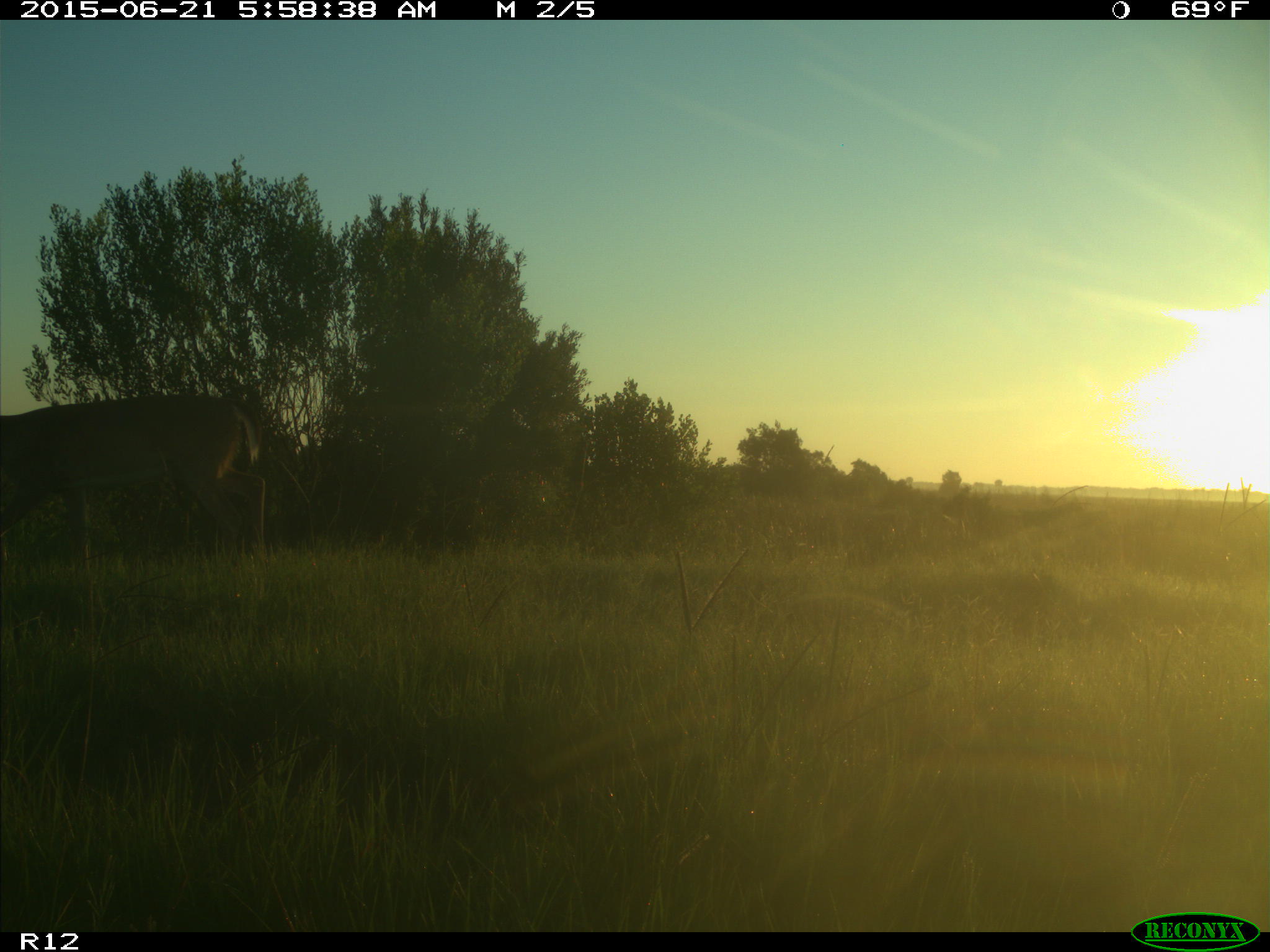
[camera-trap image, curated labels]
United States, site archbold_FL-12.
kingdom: Animalia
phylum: Chordata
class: Mammalia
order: Artiodactyla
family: Cervidae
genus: Odocoileus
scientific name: Odocoileus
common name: deer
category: unidentified deer